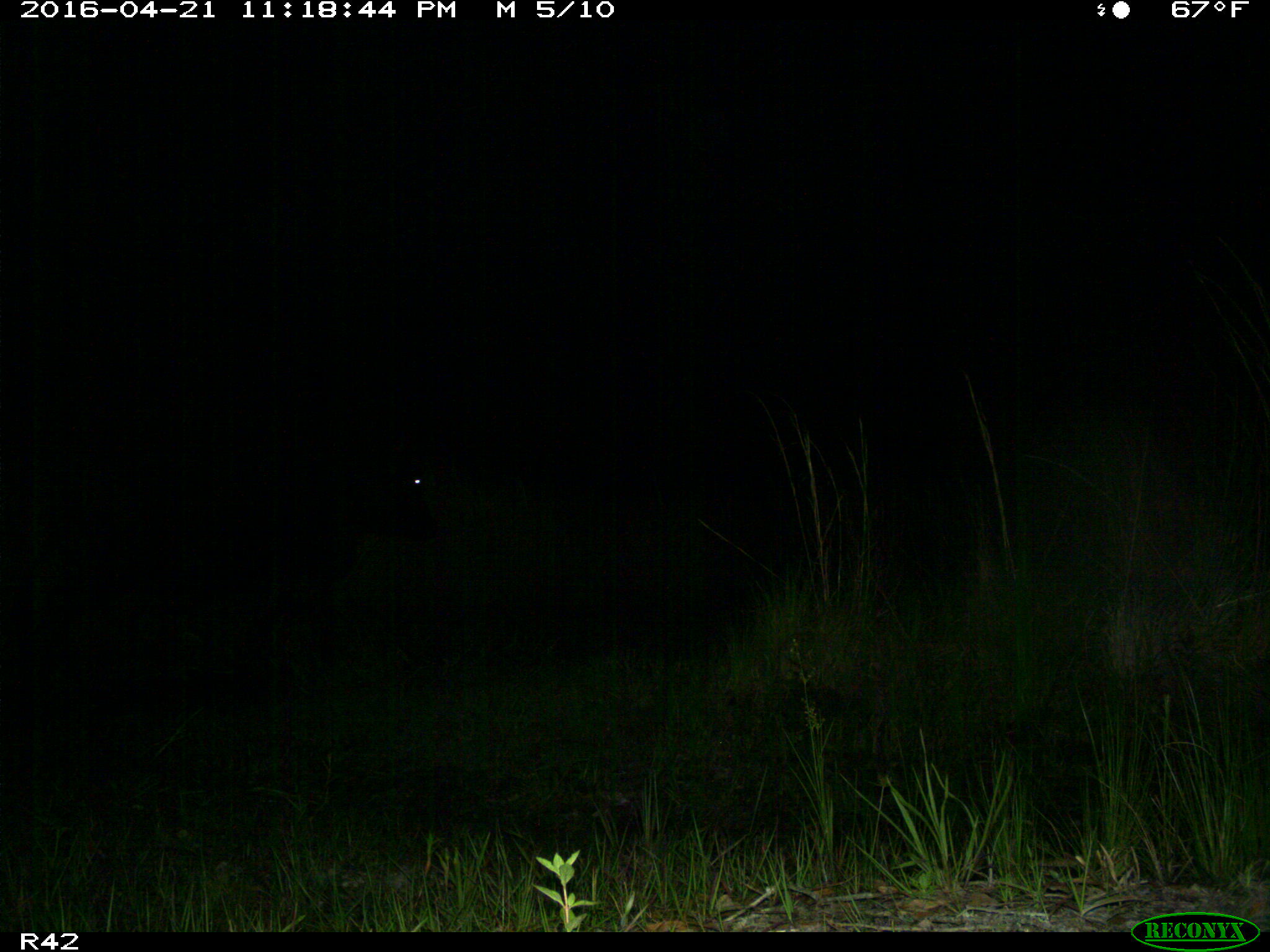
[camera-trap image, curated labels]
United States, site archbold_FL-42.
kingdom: Animalia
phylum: Chordata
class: Mammalia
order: Artiodactyla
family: Bovidae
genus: Bos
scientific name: Bos taurus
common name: domestic cow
Bos taurus (domestic cow).